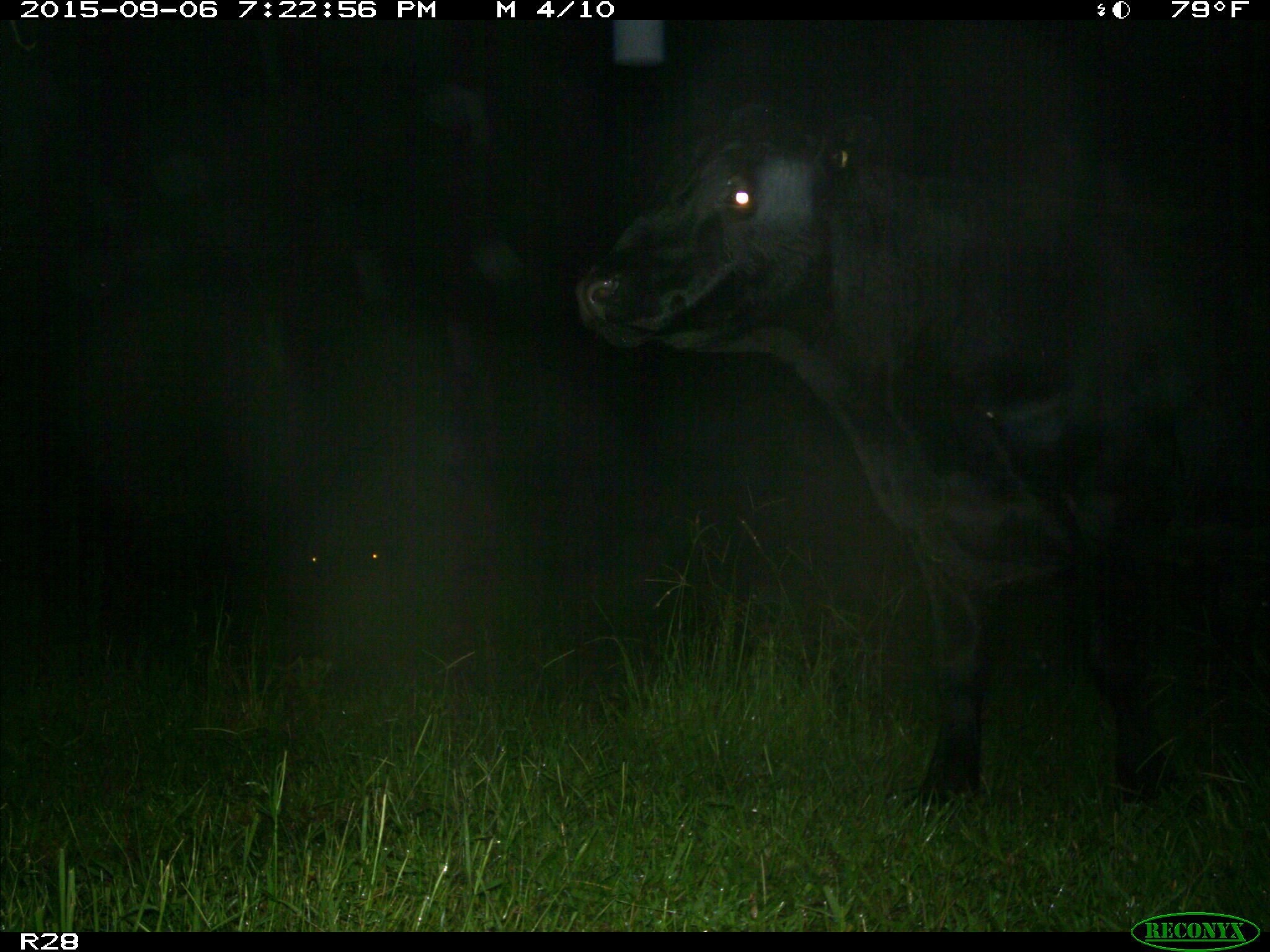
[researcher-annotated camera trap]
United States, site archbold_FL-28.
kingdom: Animalia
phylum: Chordata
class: Mammalia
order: Artiodactyla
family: Bovidae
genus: Bos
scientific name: Bos taurus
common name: domestic cow